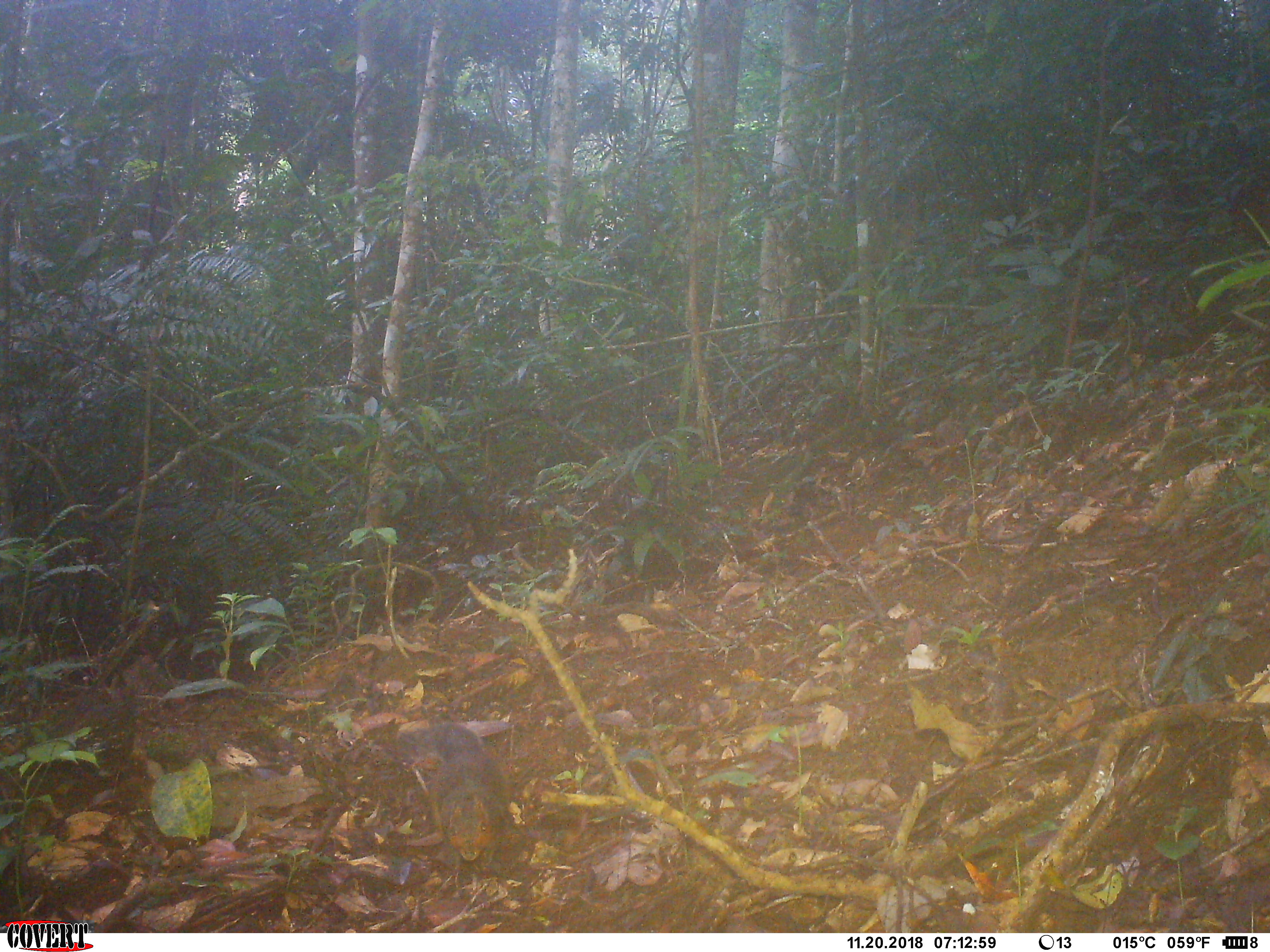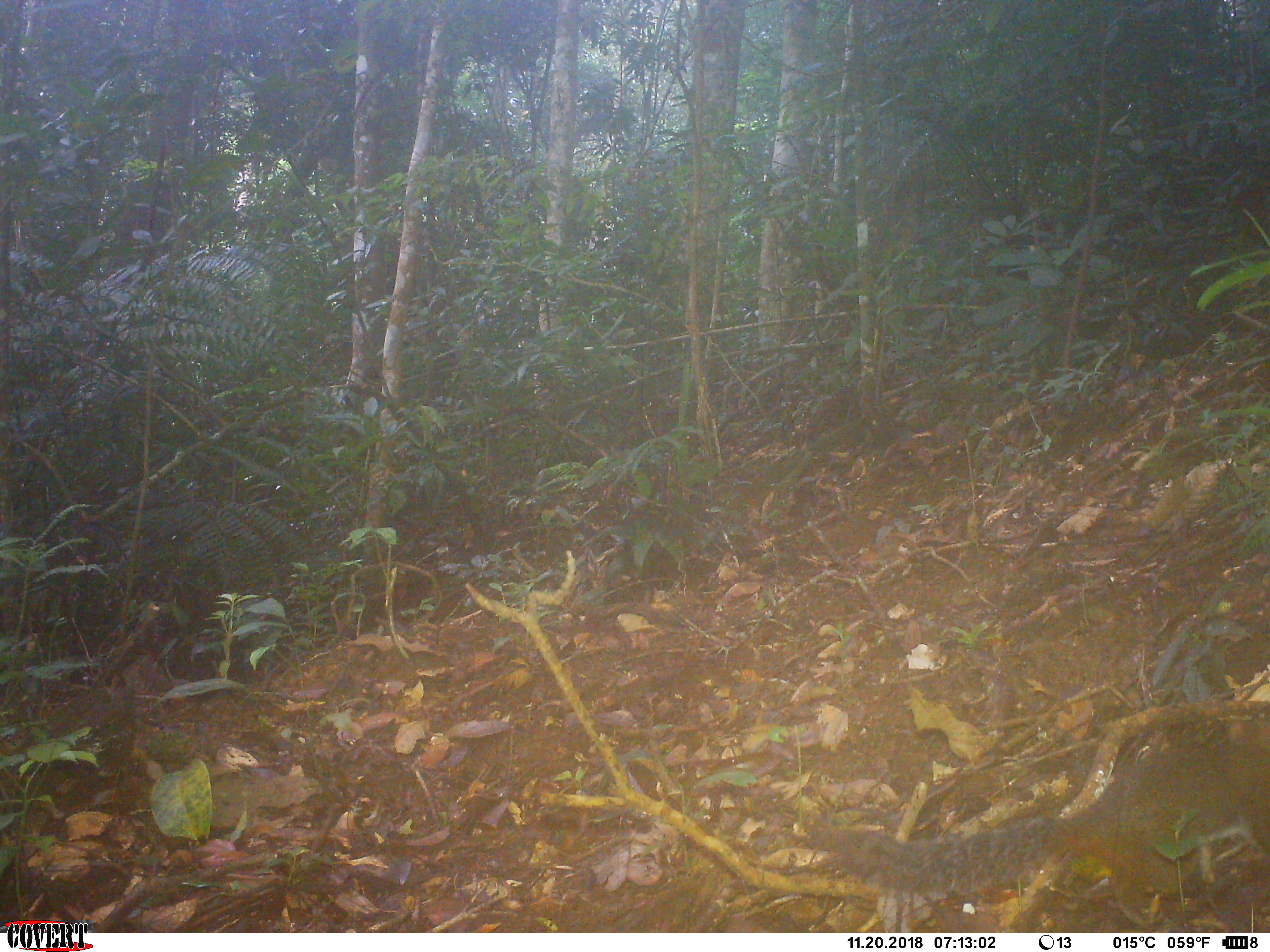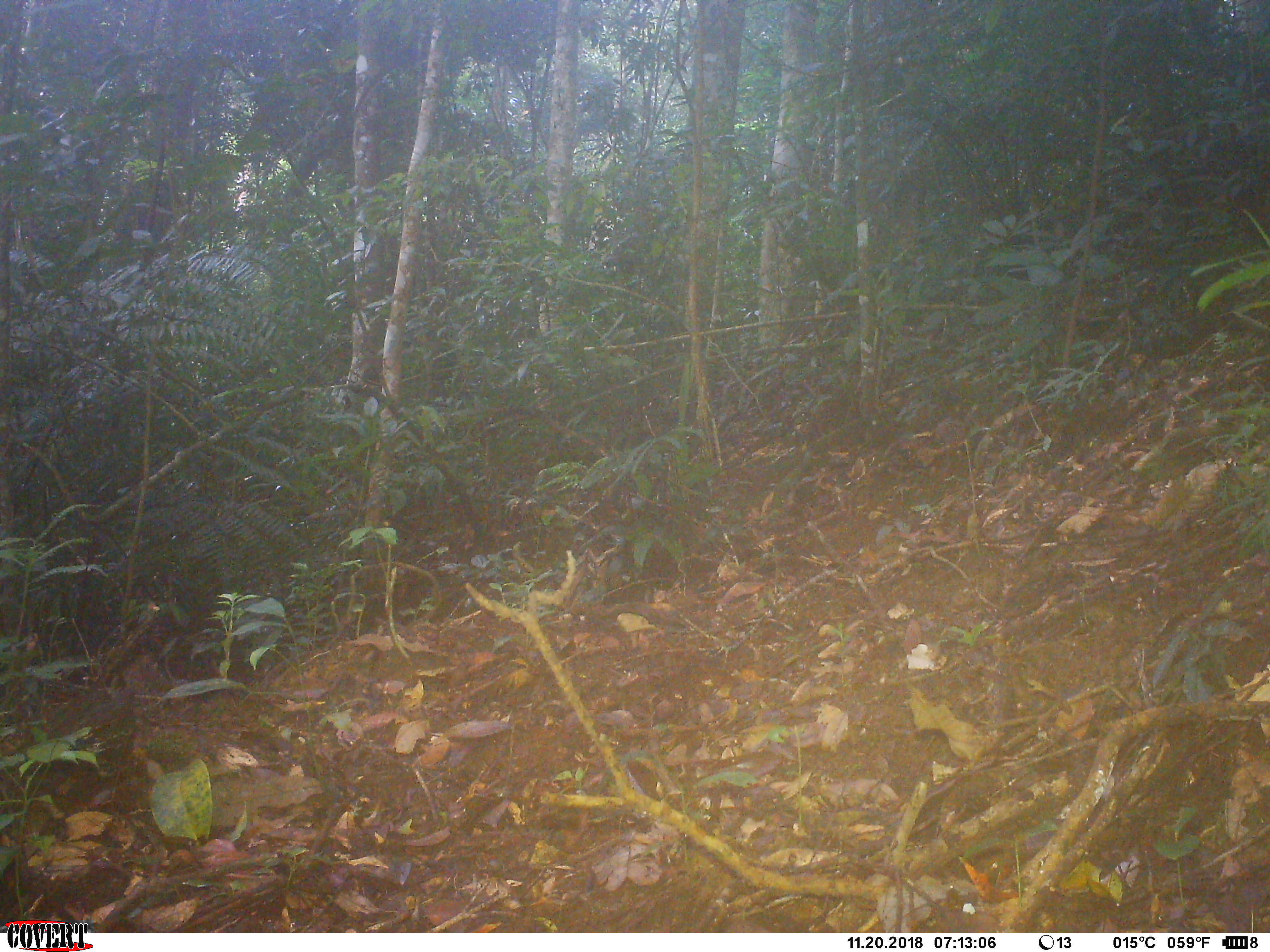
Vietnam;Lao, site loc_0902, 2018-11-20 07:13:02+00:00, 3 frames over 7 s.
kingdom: Animalia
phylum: Chordata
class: Mammalia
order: Rodentia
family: Sciuridae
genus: Dremomys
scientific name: Dremomys rufigenis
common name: red-cheeked squirrel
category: red cheeked squirrel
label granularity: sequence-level